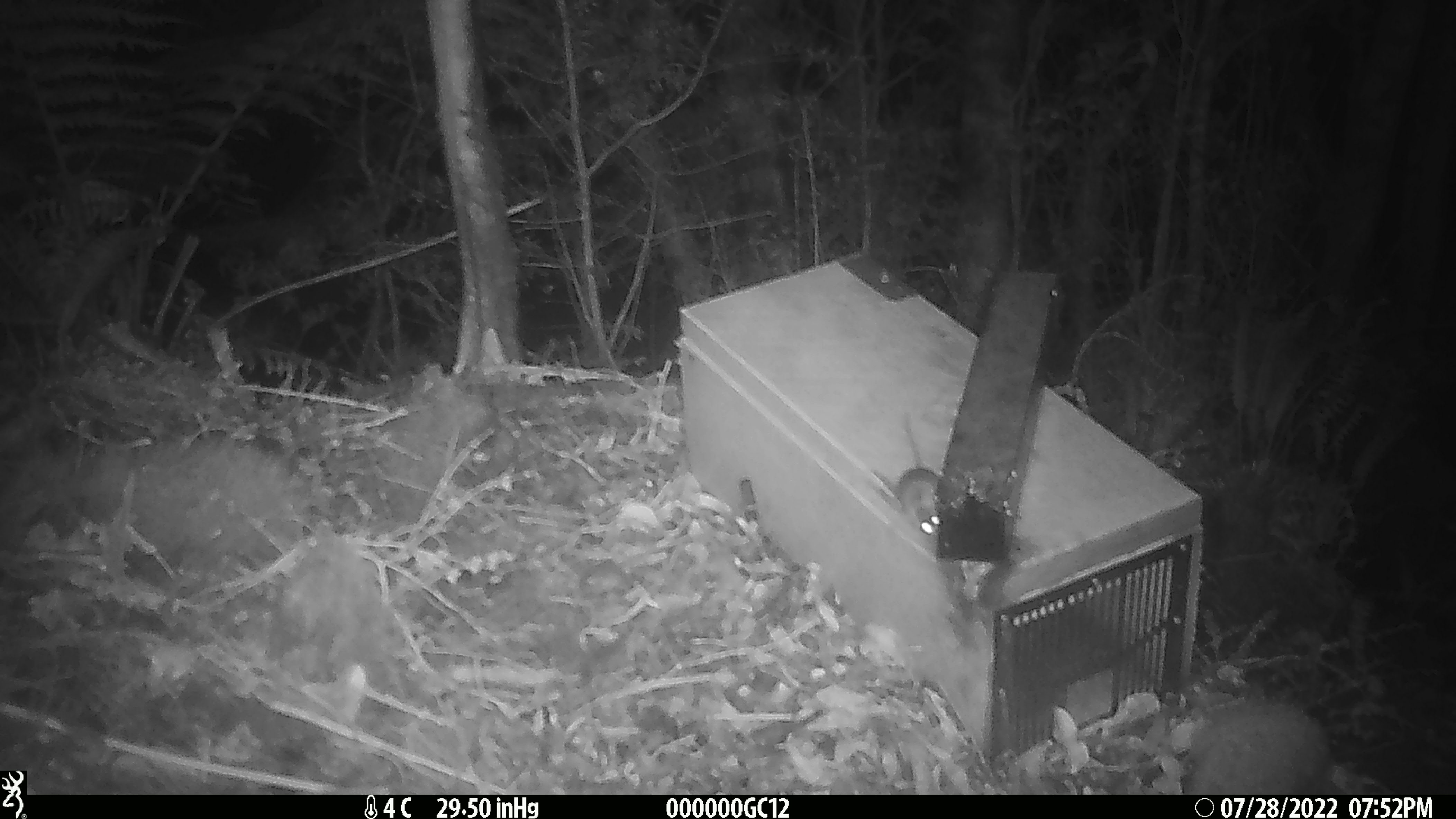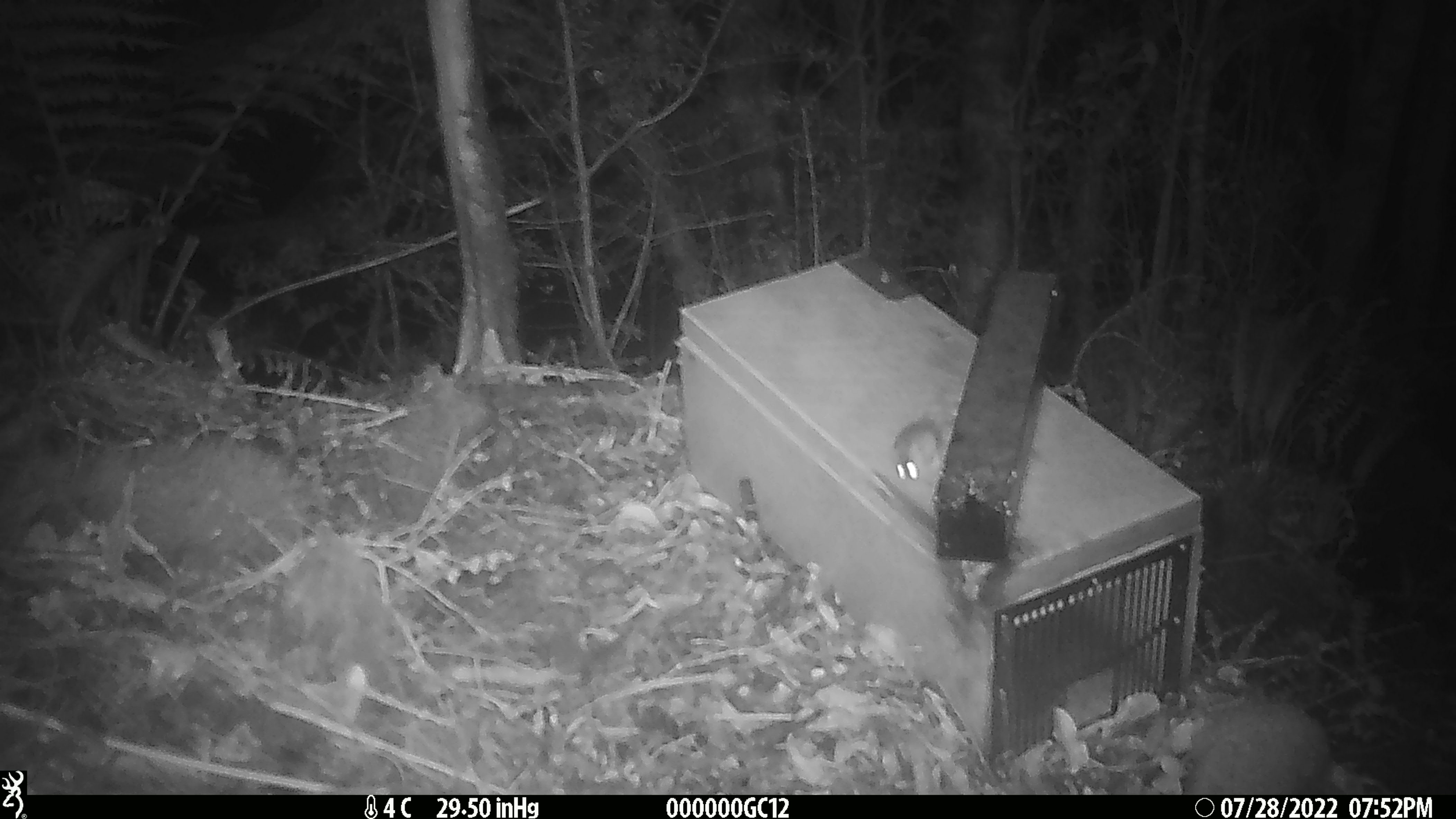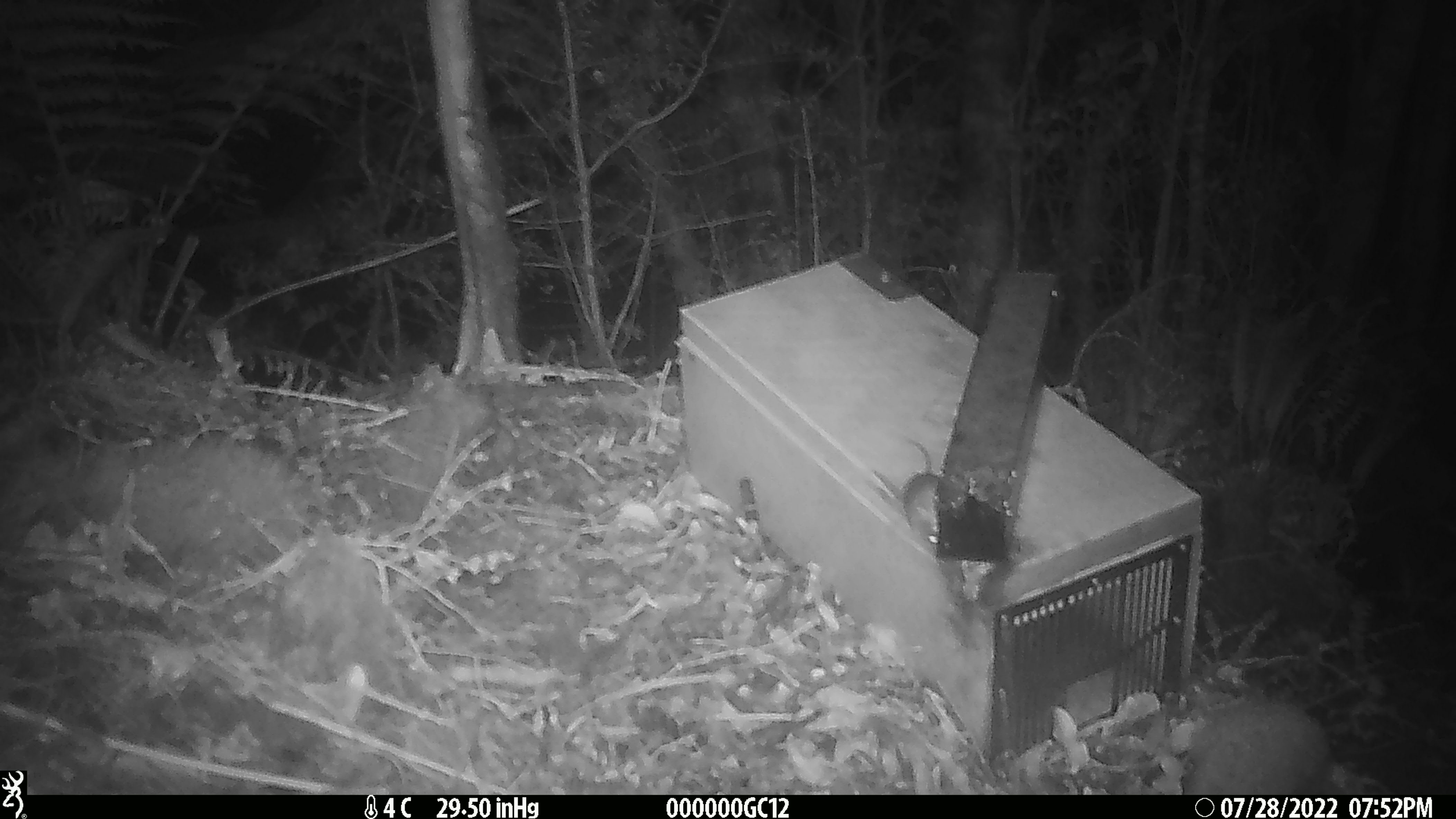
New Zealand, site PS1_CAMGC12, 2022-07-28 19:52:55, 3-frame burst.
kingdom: Animalia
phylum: Chordata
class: Mammalia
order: Rodentia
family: Muridae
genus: Mus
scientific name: Mus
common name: mouse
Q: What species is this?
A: Mouse (Mus).